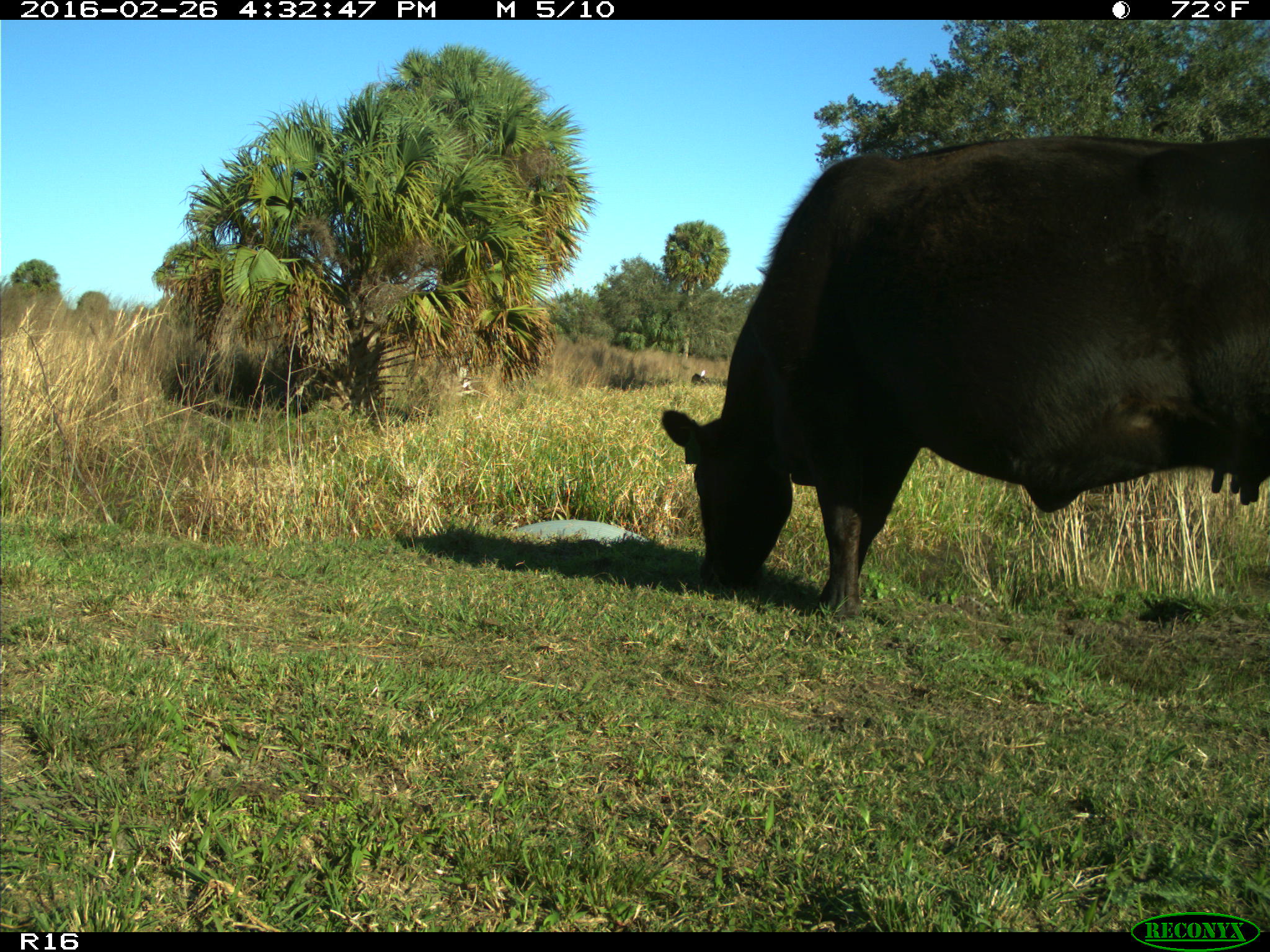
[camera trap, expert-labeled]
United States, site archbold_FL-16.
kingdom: Animalia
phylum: Chordata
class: Mammalia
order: Artiodactyla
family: Bovidae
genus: Bos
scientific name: Bos taurus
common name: domestic cow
Bos taurus (domestic cow).